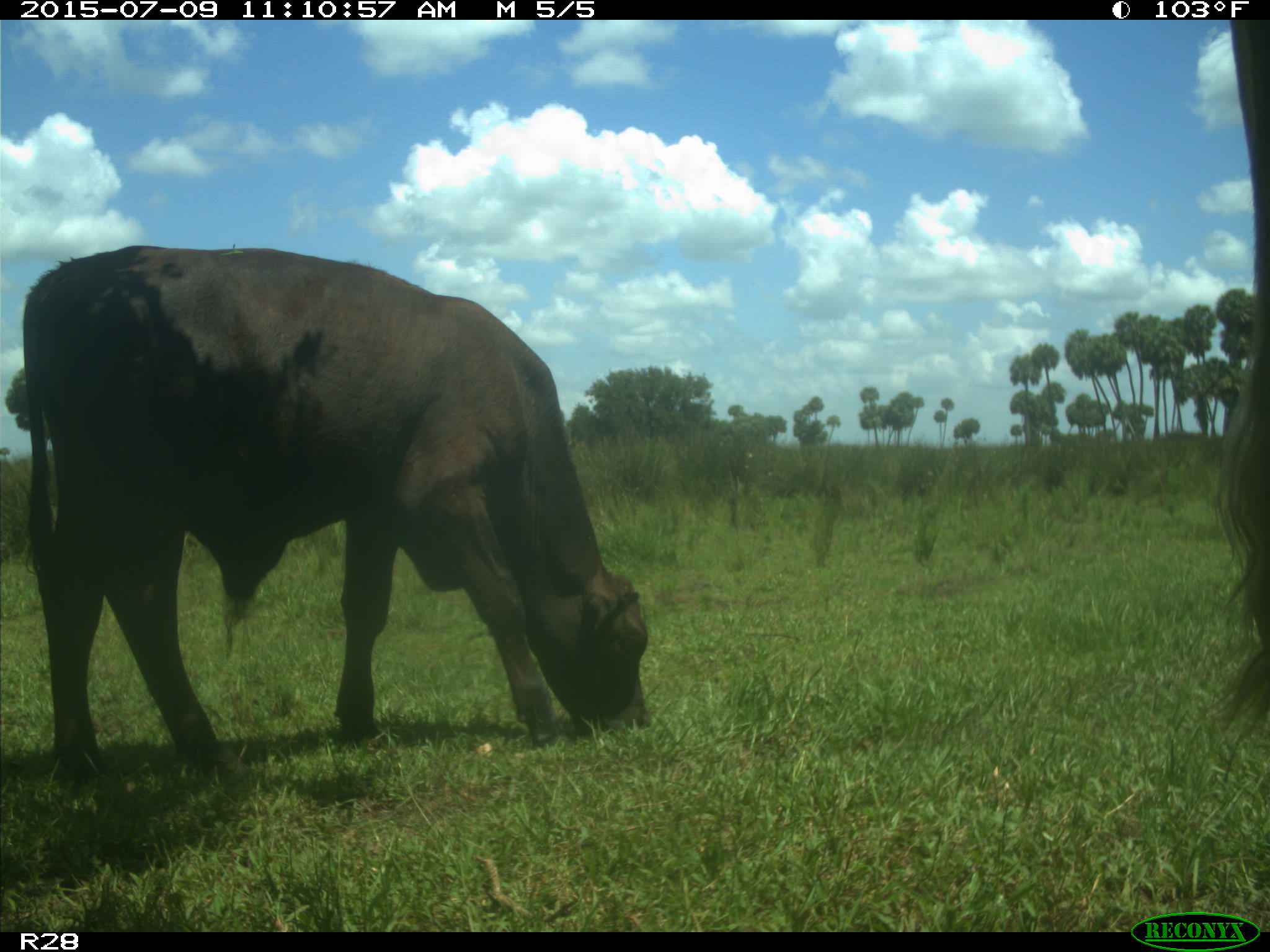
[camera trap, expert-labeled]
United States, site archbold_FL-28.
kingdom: Animalia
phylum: Chordata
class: Mammalia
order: Artiodactyla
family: Bovidae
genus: Bos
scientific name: Bos taurus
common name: domestic cow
Bos taurus (domestic cow).